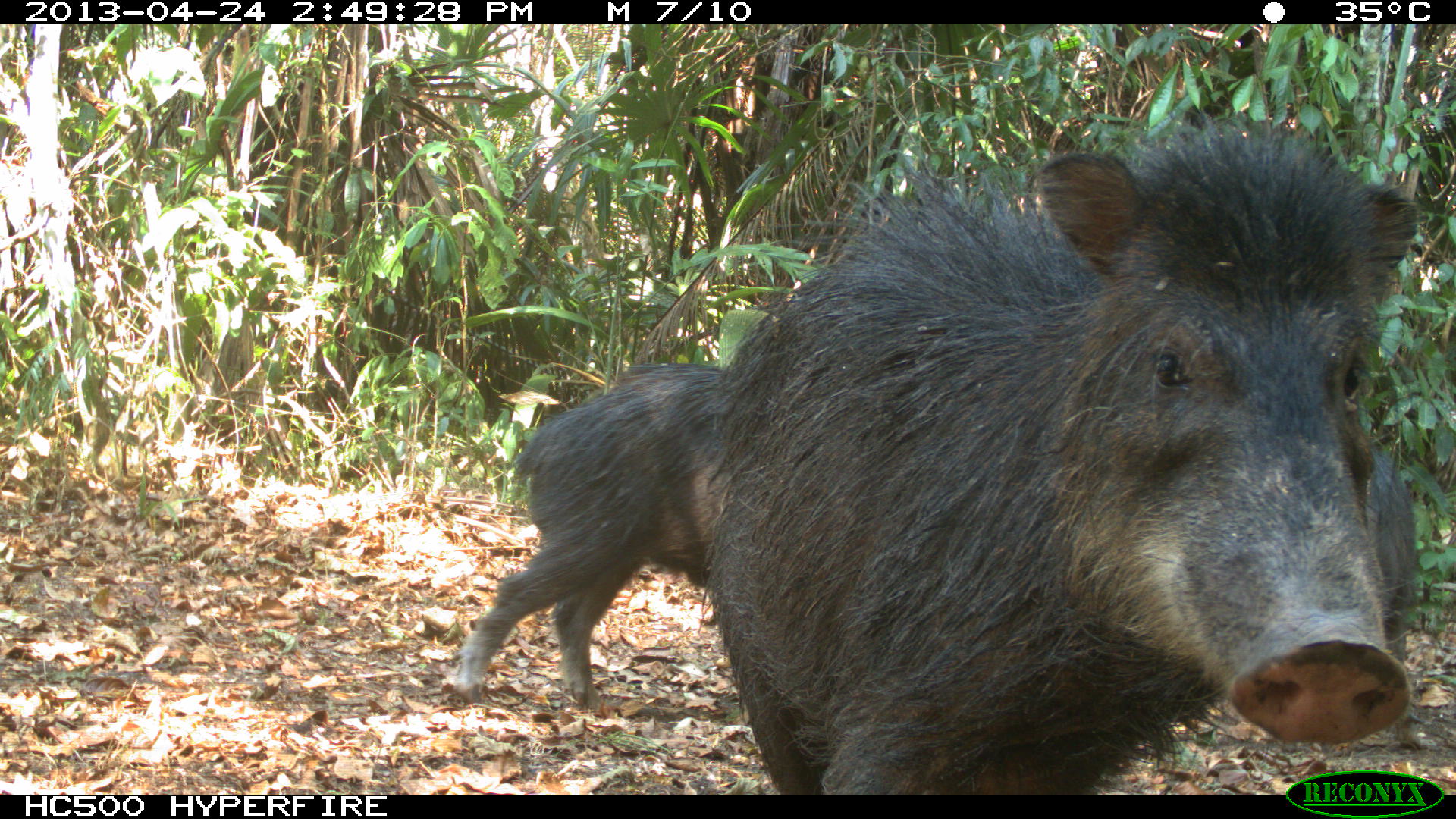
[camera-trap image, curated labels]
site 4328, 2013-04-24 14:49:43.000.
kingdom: Animalia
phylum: Chordata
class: Mammalia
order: Artiodactyla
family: Tayassuidae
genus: Tayassu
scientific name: Tayassu pecari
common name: white-lipped peccary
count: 10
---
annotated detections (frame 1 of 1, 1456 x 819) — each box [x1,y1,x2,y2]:
tayassu pecari: [702,116,1412,795]; [452,365,726,705]; [1366,440,1434,750]